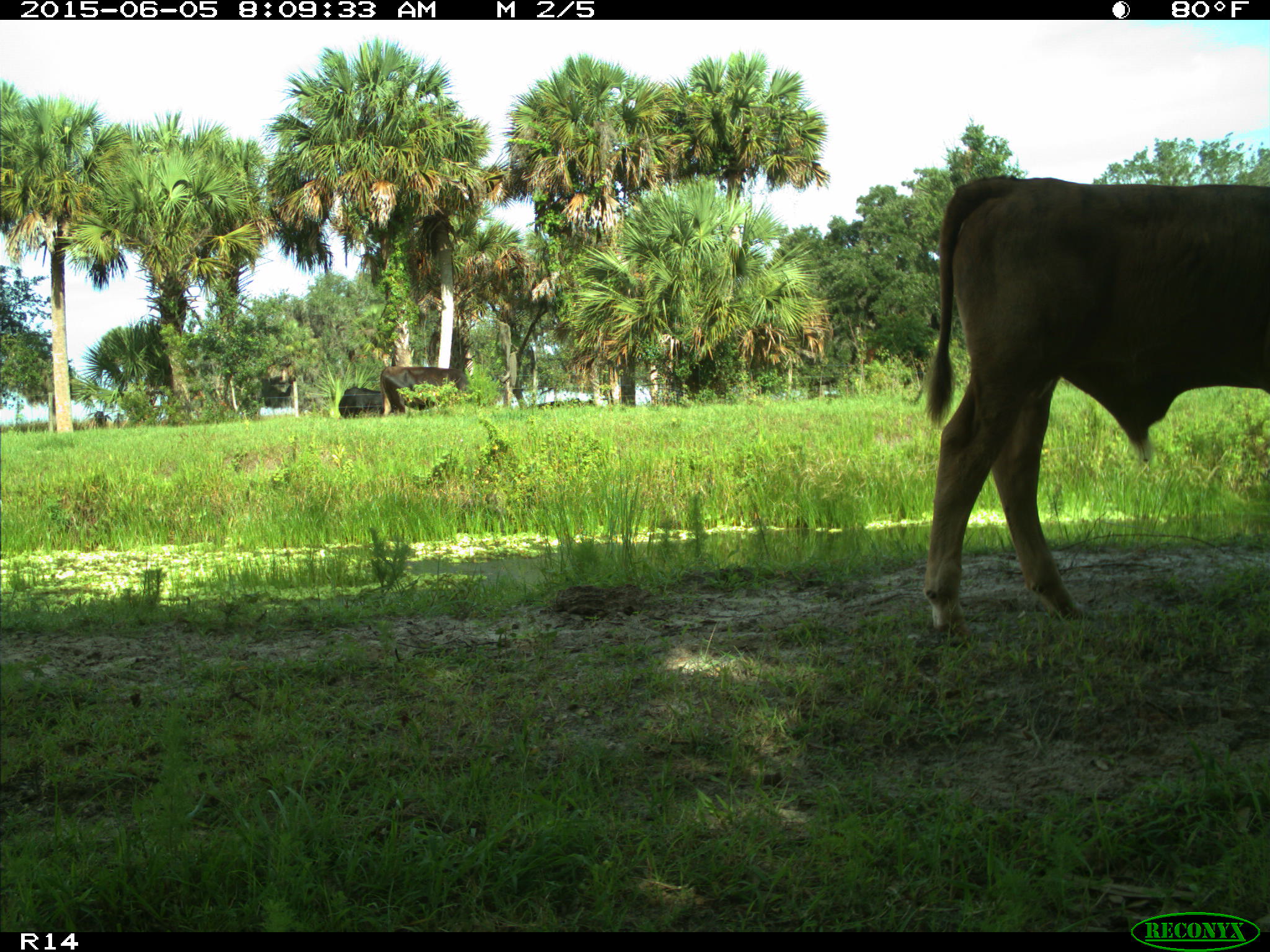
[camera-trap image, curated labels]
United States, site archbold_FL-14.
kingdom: Animalia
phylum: Chordata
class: Mammalia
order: Artiodactyla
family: Bovidae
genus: Bos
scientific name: Bos taurus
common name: domestic cow